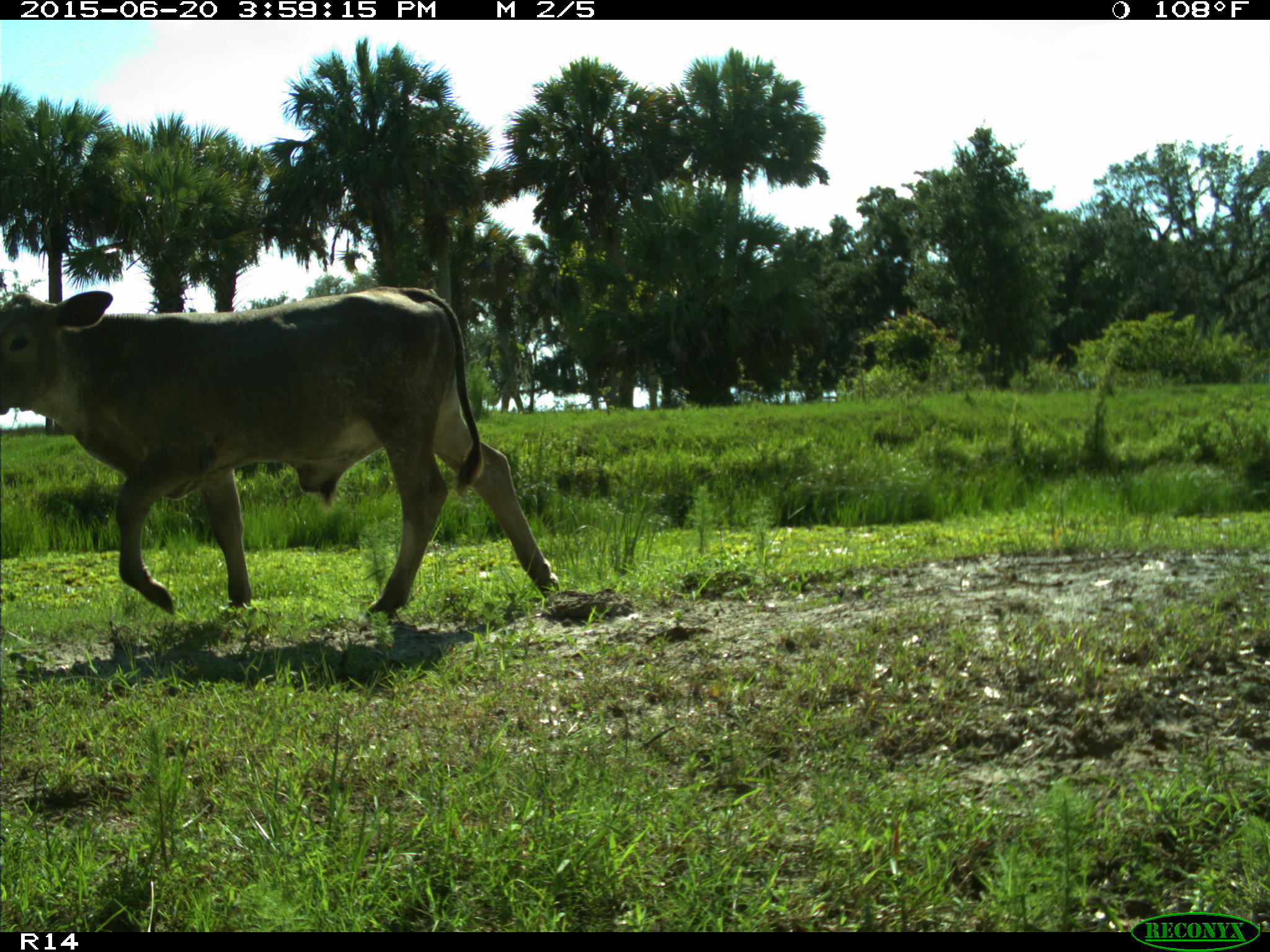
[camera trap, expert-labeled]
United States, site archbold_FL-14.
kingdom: Animalia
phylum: Chordata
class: Mammalia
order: Artiodactyla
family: Bovidae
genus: Bos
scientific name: Bos taurus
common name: domestic cow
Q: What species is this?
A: Bos taurus (domestic cow).